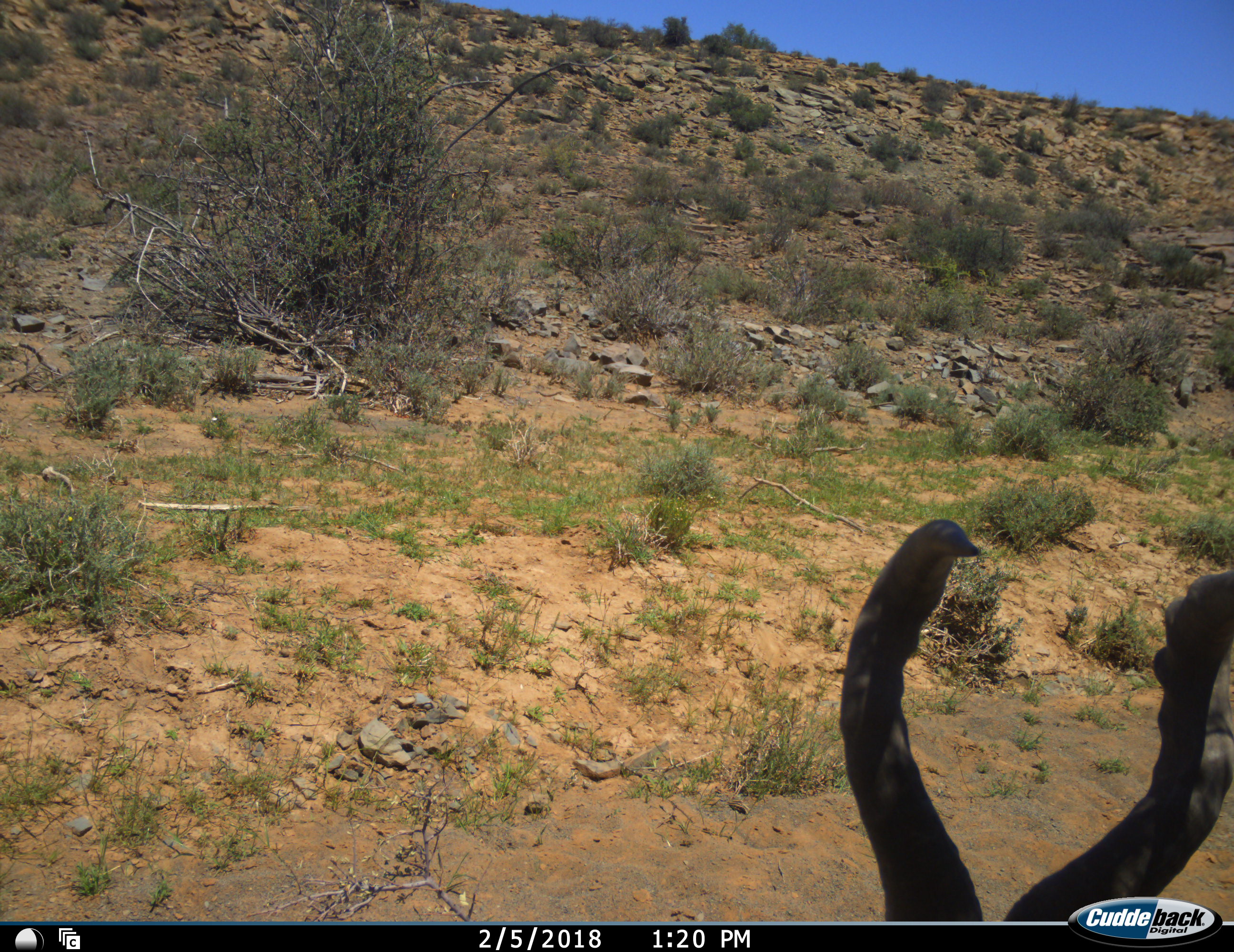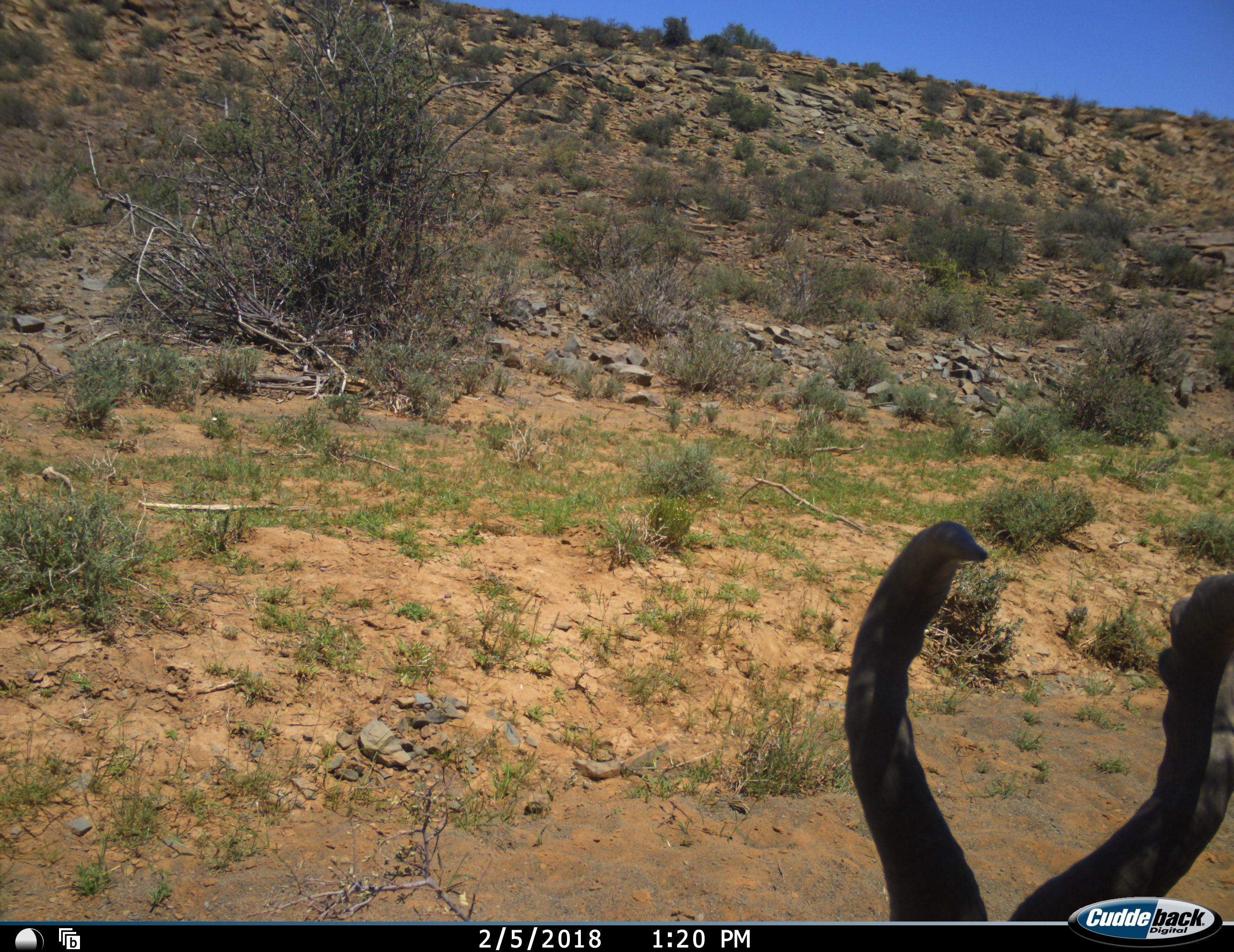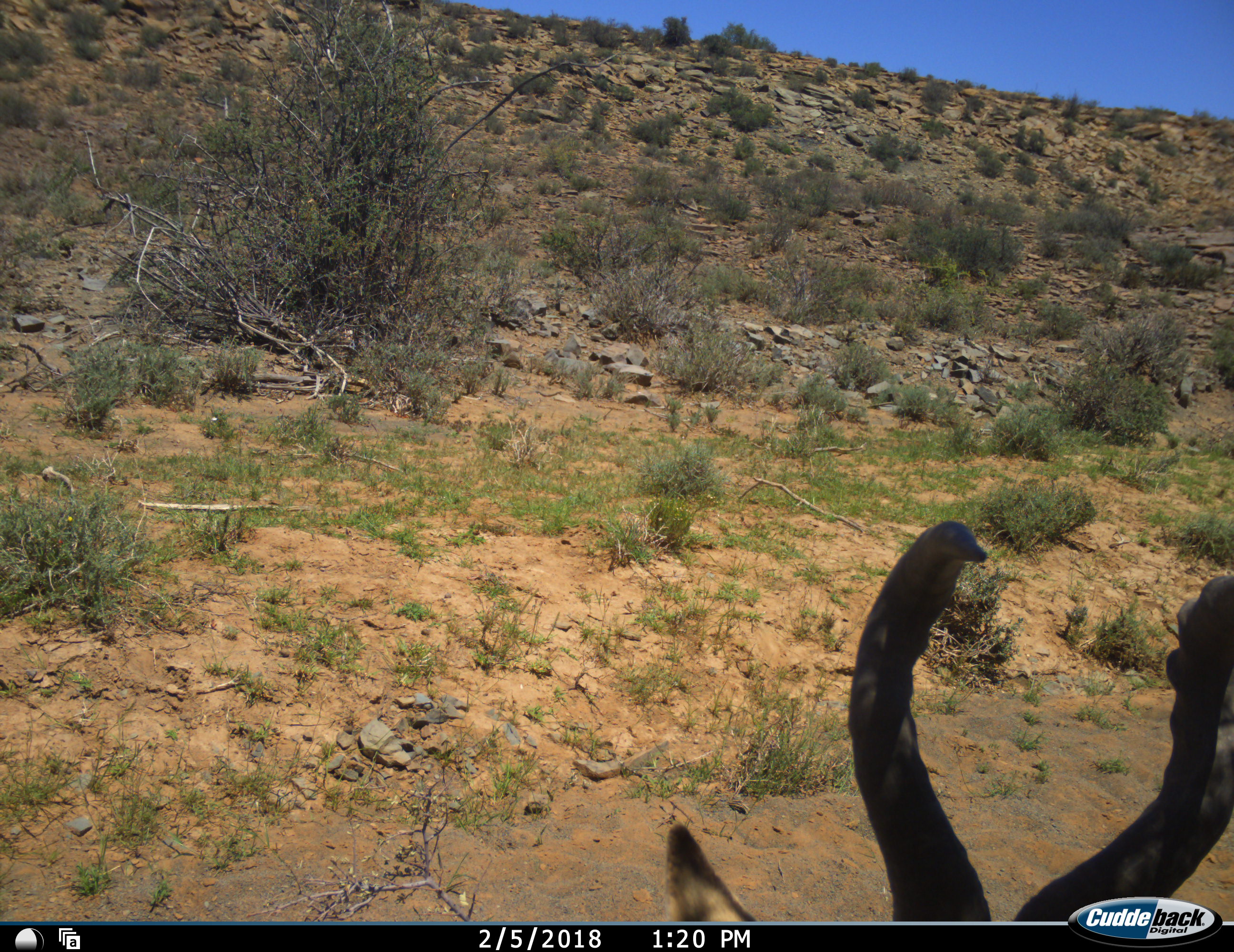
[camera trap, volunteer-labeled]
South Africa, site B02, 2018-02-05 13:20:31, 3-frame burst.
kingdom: Animalia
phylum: Chordata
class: Mammalia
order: Artiodactyla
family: Bovidae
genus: Alcelaphus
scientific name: Alcelaphus buselaphus caama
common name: red hartebeest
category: hartebeestred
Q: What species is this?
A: Hartebeestred (red hartebeest) (Alcelaphus buselaphus caama).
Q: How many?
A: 1.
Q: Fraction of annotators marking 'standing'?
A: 38%.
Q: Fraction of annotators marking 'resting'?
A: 50%.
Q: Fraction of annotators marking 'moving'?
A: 12%.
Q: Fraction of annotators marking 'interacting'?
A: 0%.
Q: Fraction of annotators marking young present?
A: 0%.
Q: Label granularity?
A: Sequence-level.